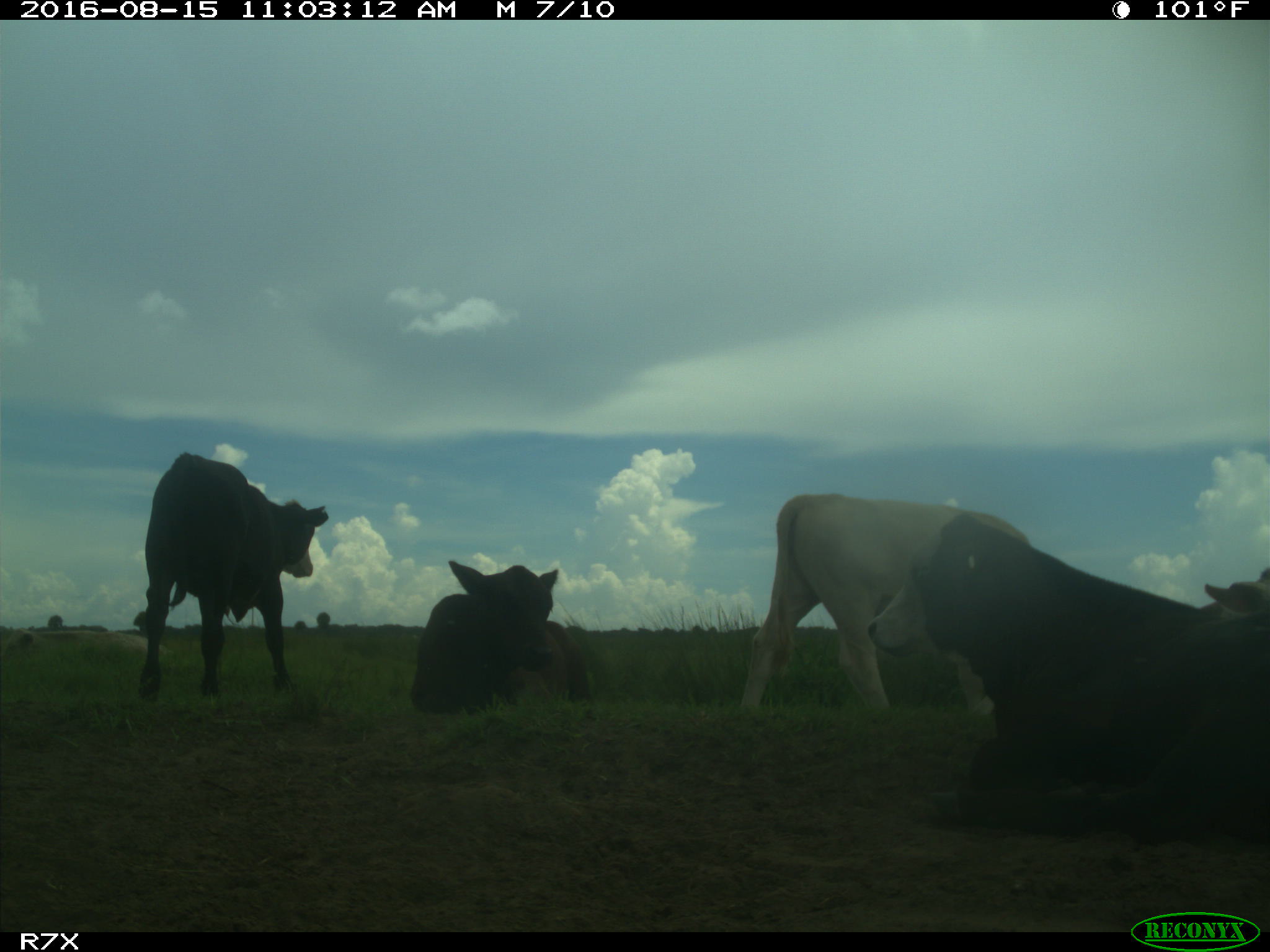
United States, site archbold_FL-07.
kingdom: Animalia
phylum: Chordata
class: Mammalia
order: Artiodactyla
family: Bovidae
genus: Bos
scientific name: Bos taurus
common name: domestic cow